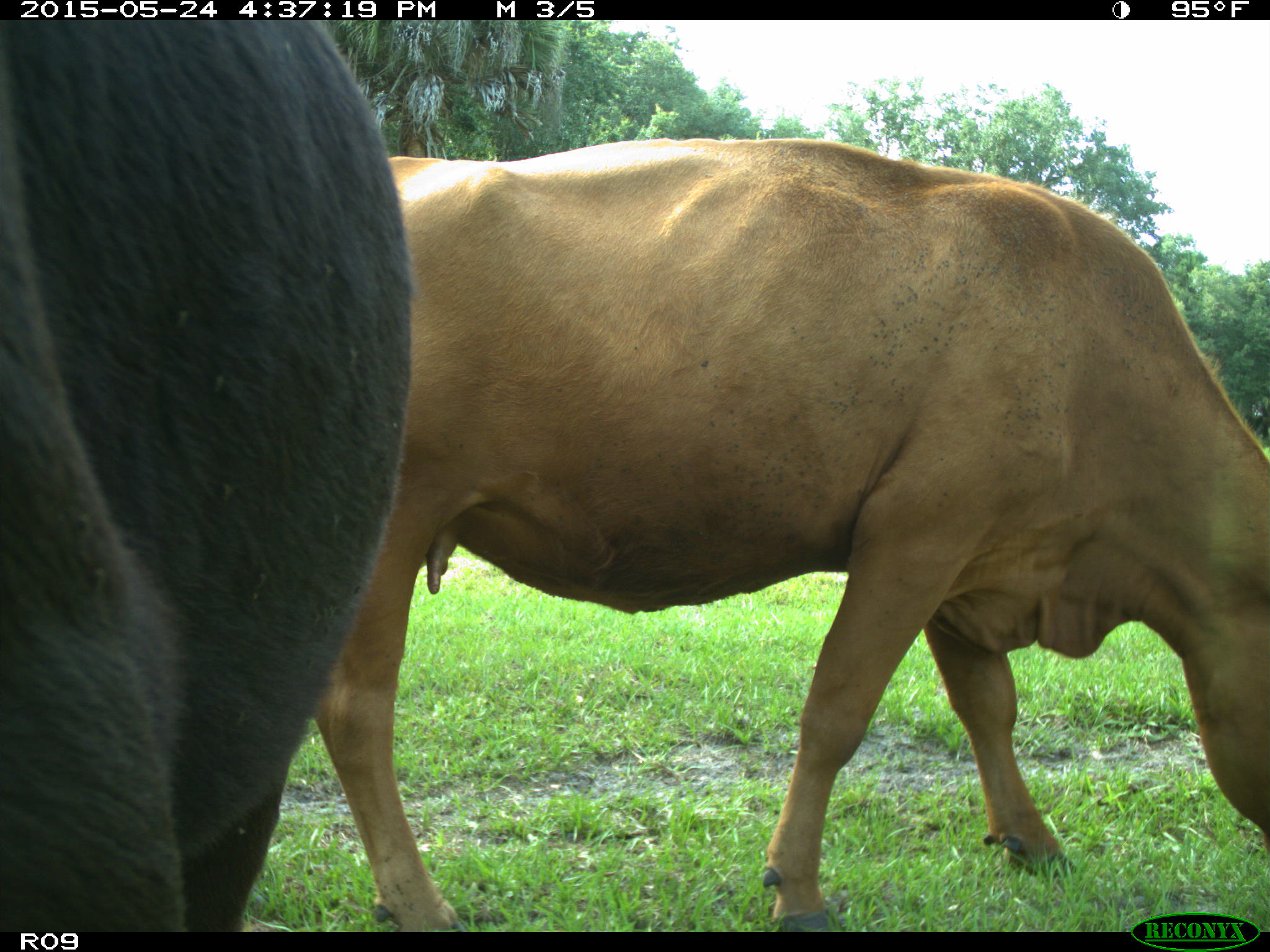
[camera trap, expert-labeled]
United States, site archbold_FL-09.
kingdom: Animalia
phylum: Chordata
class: Mammalia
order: Artiodactyla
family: Bovidae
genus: Bos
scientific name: Bos taurus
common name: domestic cow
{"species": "Bos taurus (domestic cow)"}